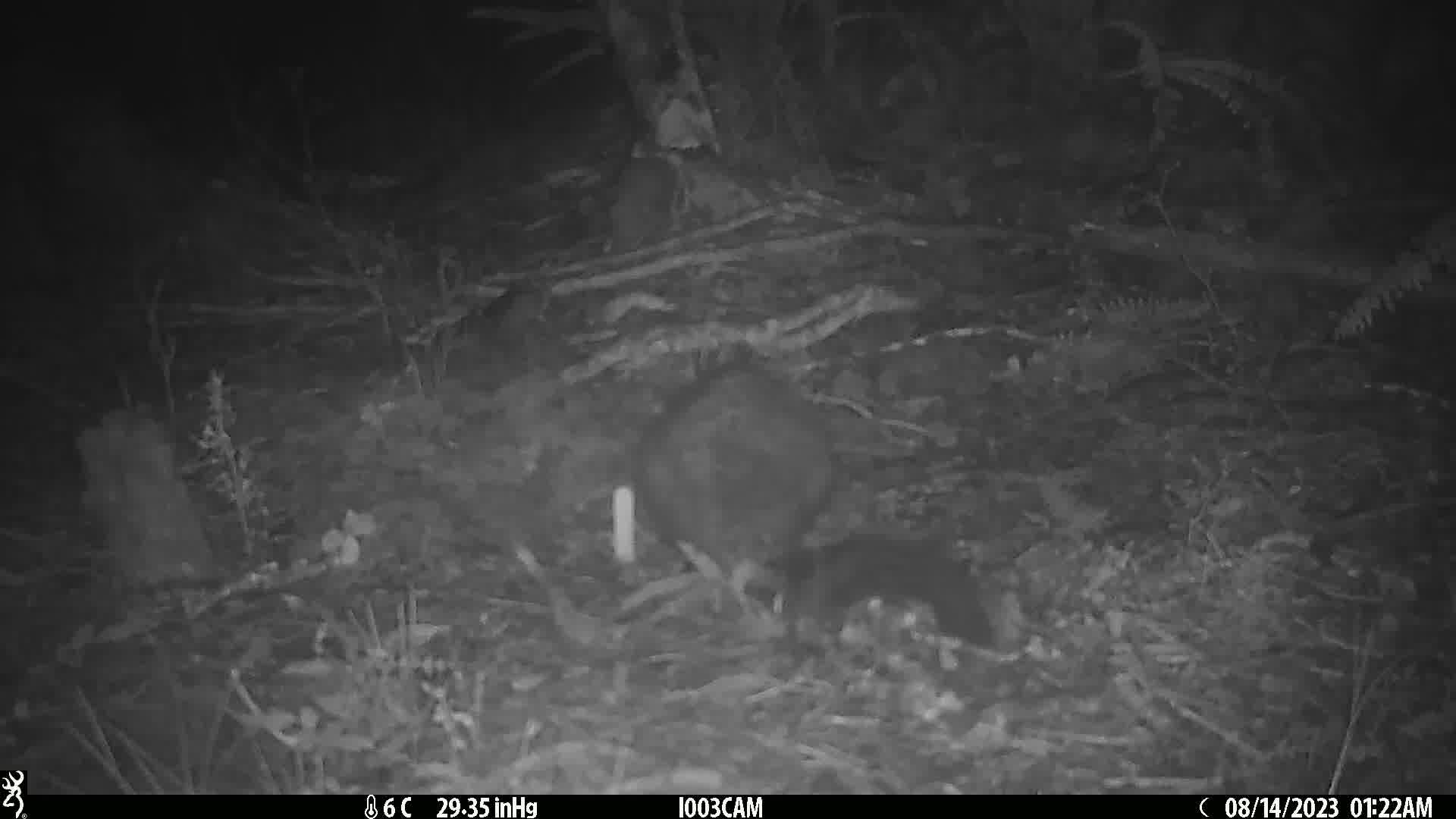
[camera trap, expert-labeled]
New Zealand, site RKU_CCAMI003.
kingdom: Animalia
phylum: Chordata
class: Mammalia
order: Diprotodontia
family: Phalangeridae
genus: Trichosurus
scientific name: Trichosurus vulpecula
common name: common brushtail possum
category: possum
Possum (common brushtail possum) (Trichosurus vulpecula).